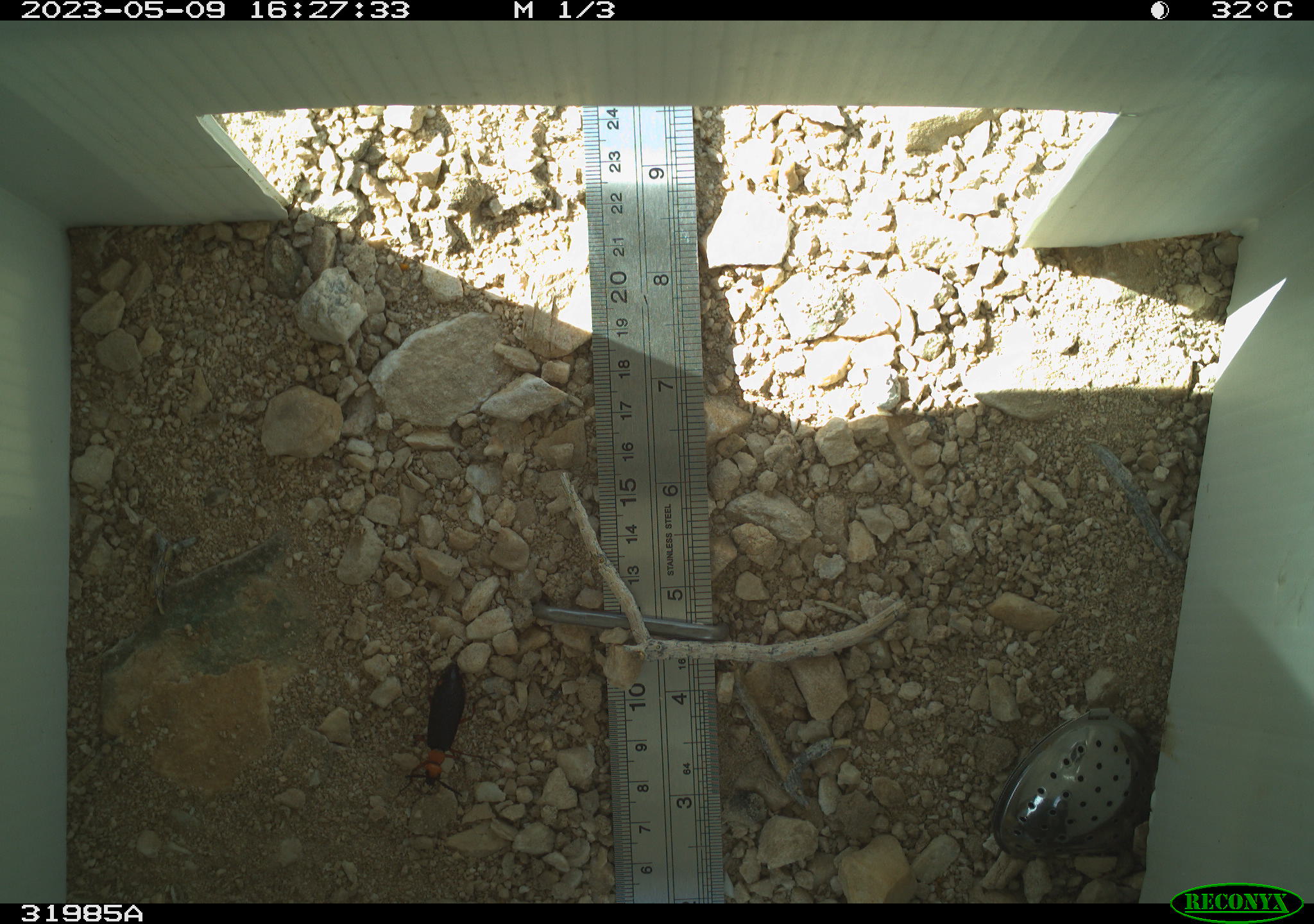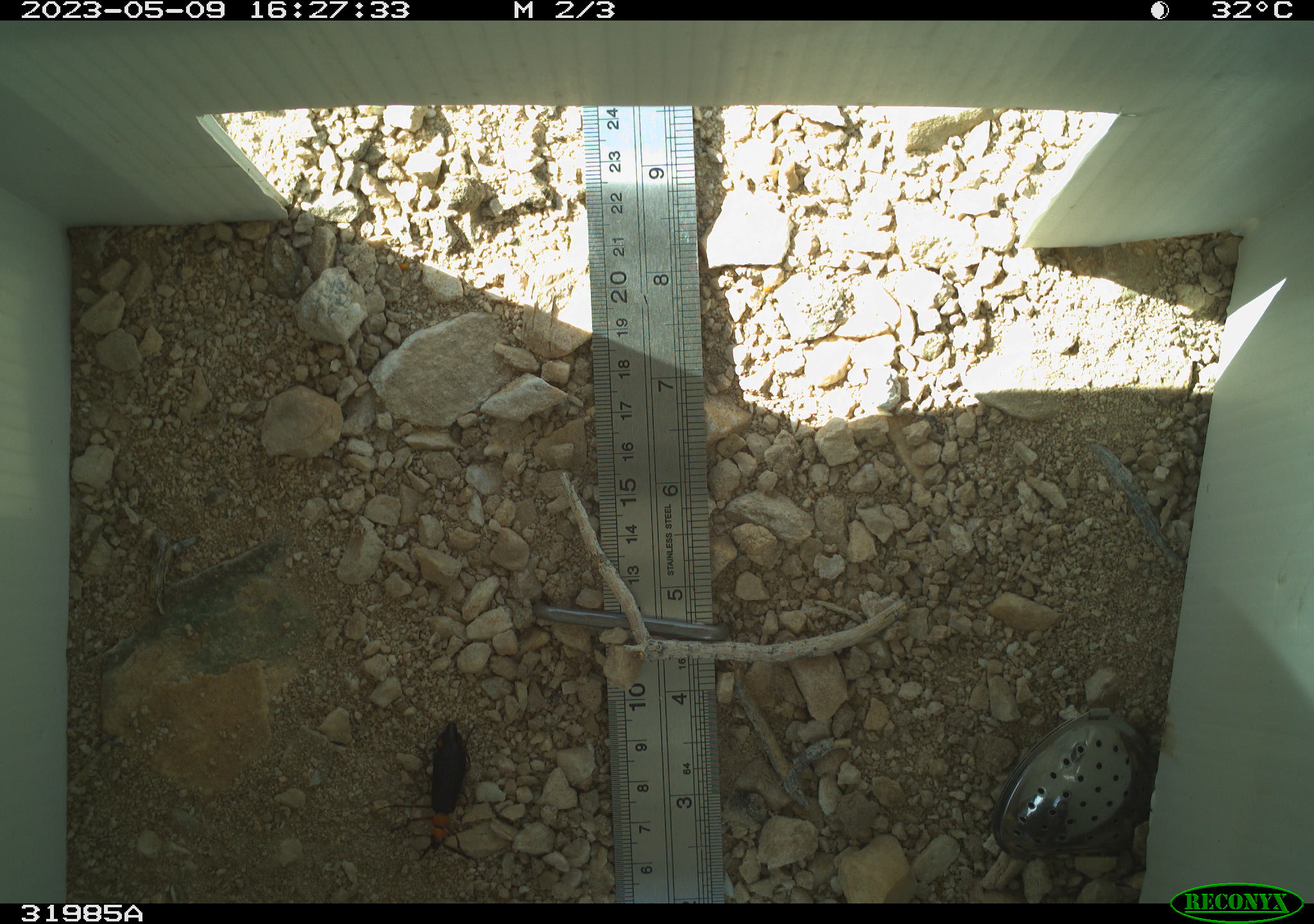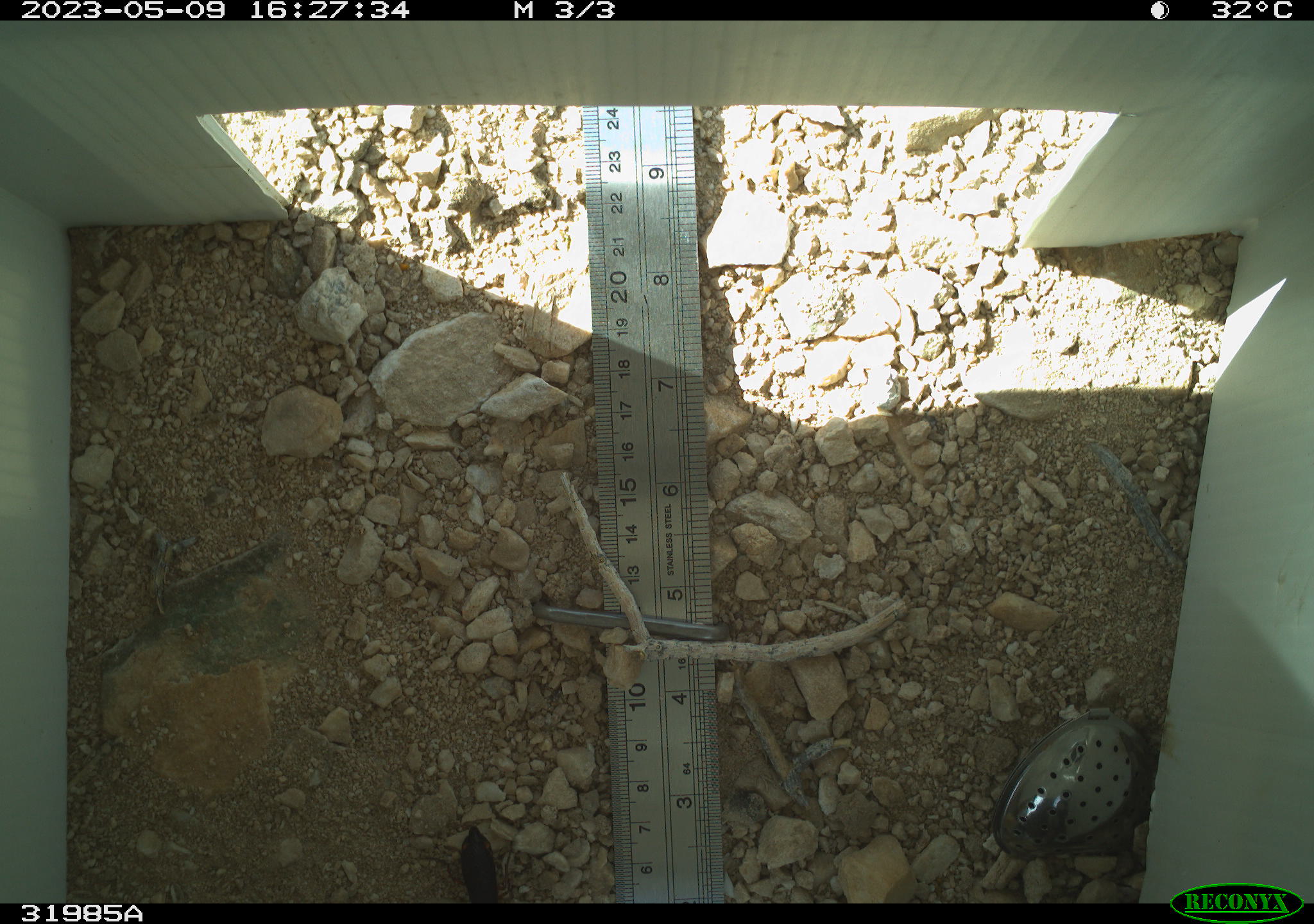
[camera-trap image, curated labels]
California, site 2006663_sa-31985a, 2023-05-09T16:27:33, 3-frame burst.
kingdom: Animalia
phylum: Arthropoda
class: Insecta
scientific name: Insecta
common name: insect